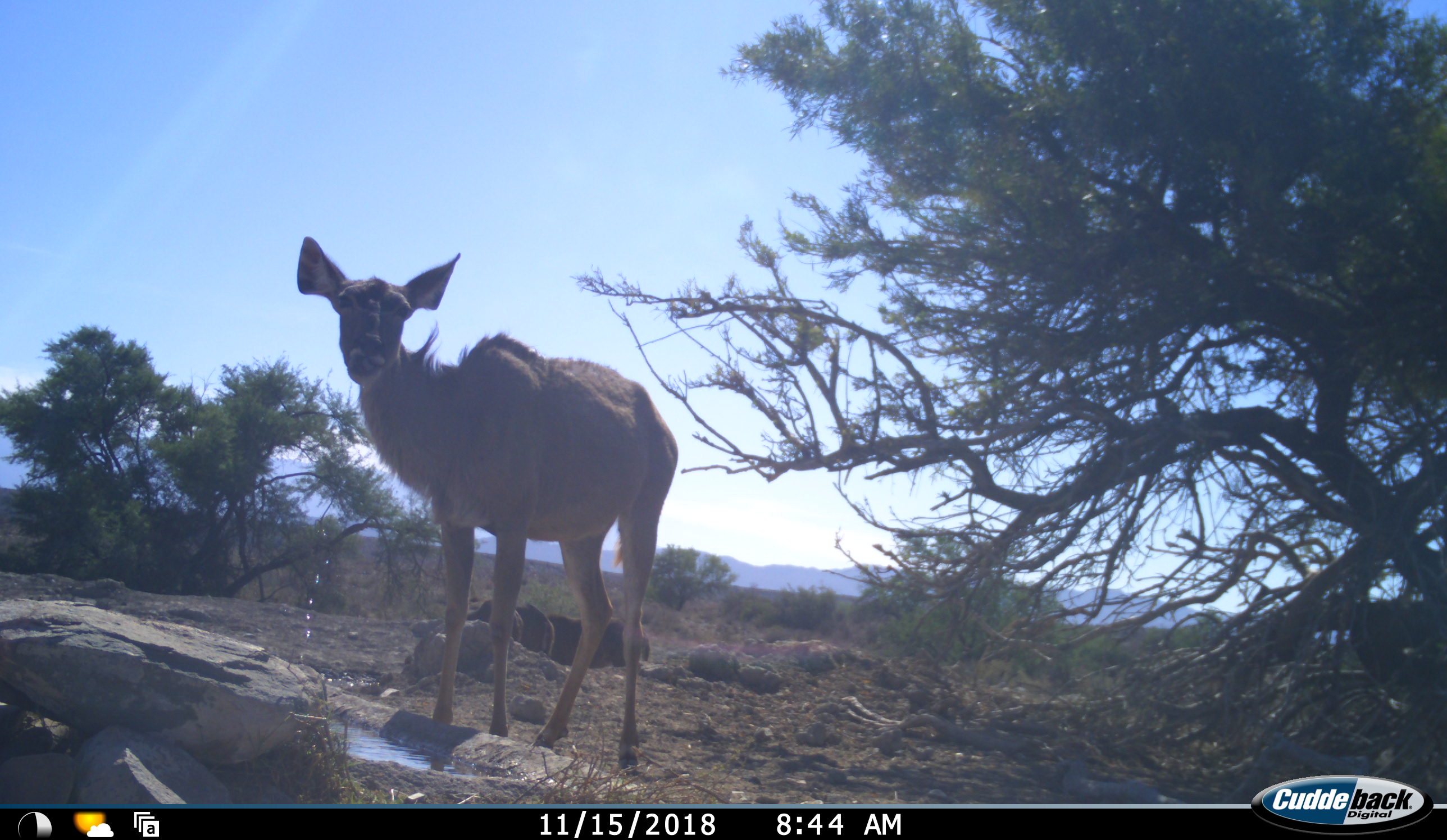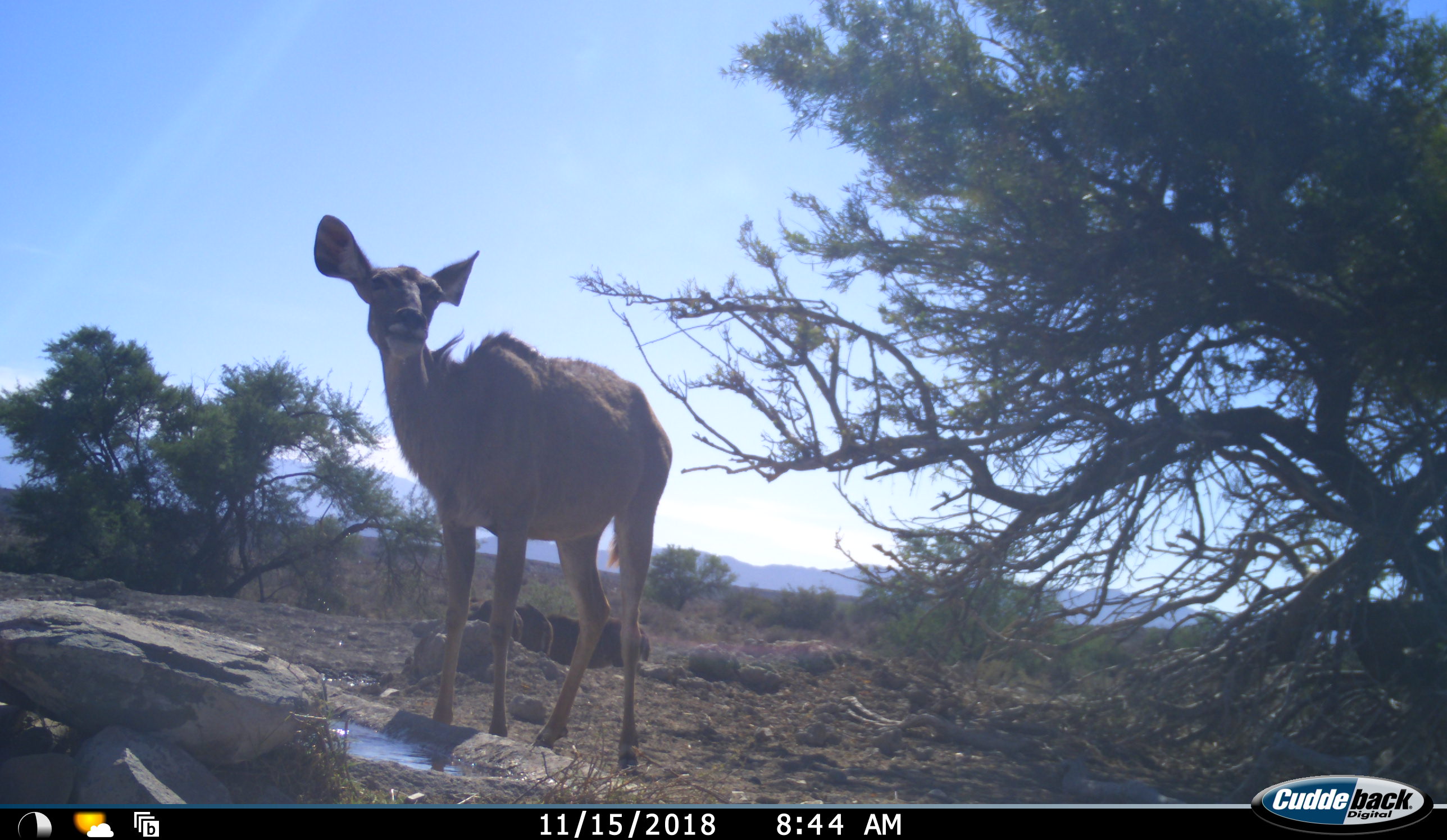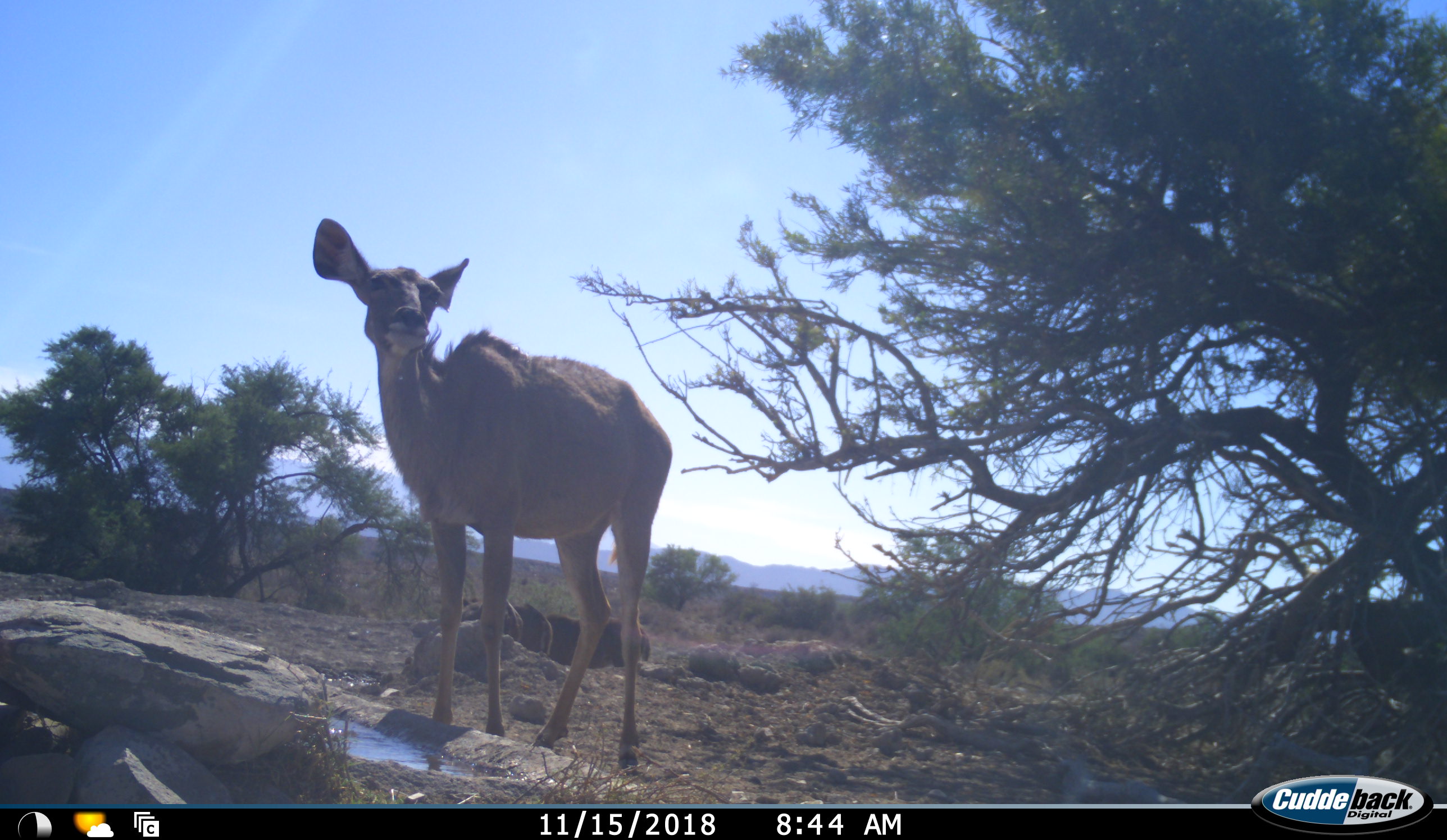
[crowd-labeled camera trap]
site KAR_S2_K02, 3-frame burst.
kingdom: Animalia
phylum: Chordata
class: Mammalia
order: Artiodactyla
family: Bovidae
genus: Tragelaphus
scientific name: Tragelaphus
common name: kudu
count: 4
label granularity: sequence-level